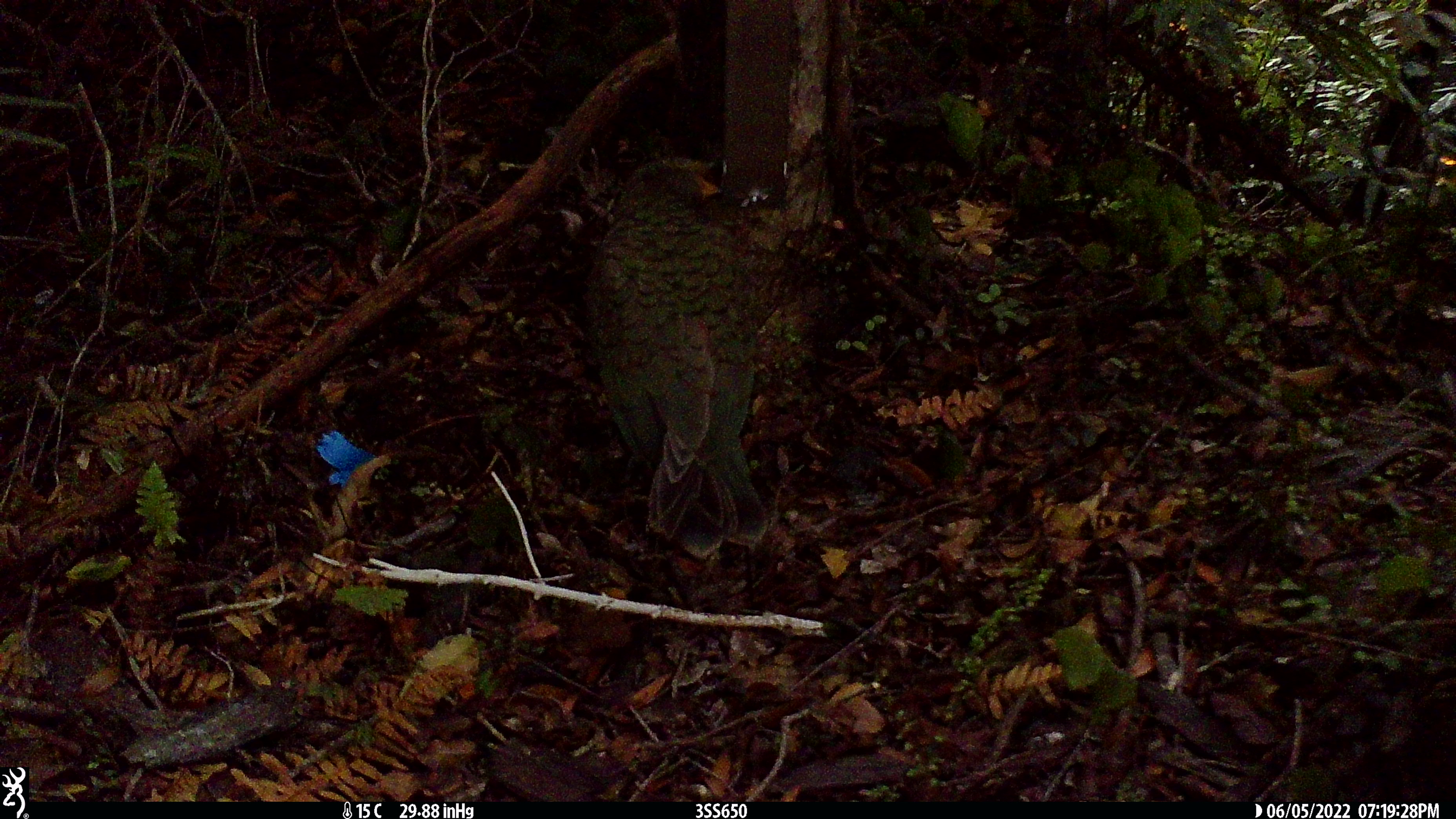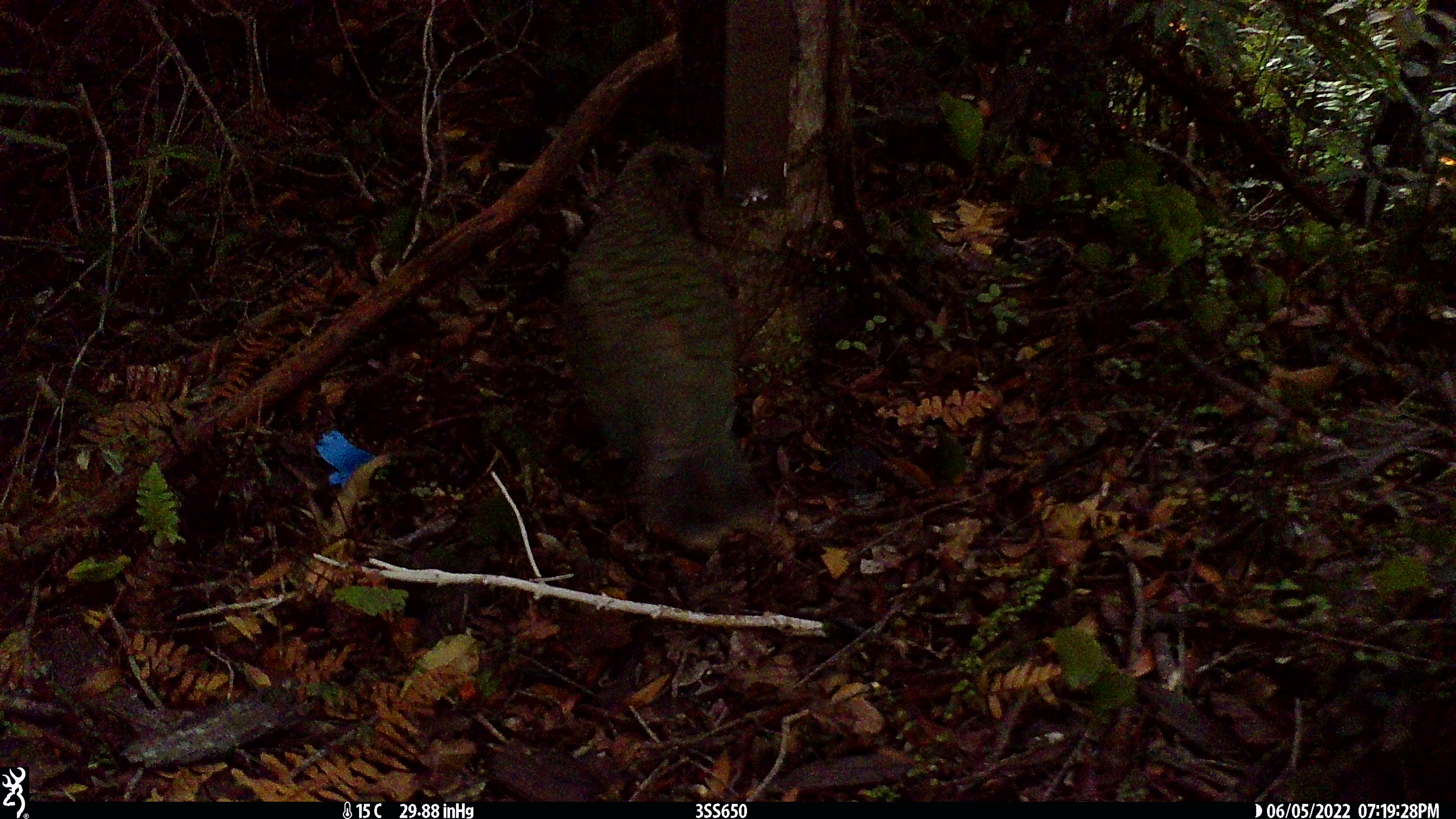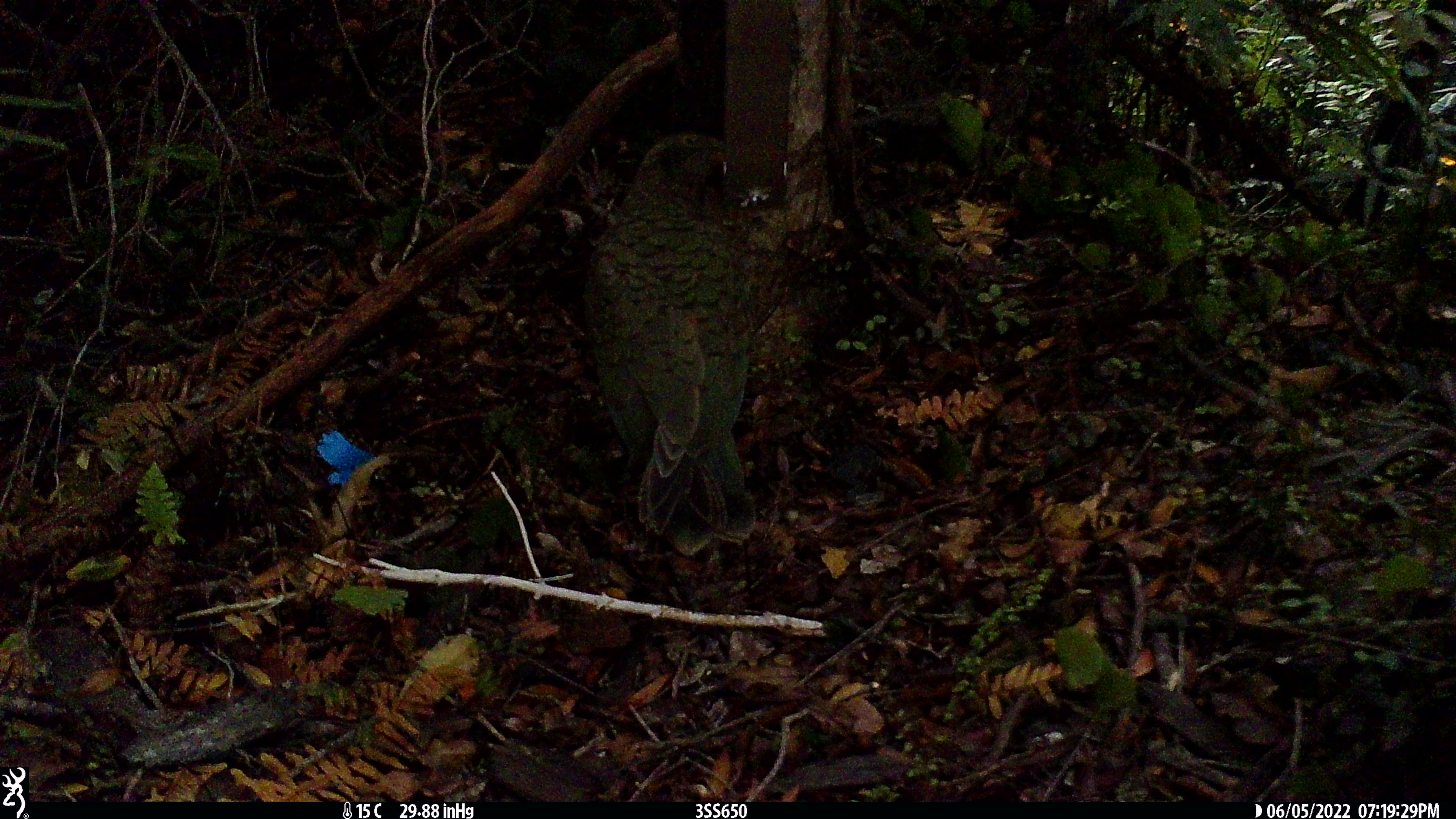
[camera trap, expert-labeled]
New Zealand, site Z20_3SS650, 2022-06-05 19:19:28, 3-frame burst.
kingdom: Animalia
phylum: Chordata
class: Aves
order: Psittaciformes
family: Strigopidae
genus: Nestor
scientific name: Nestor notabilis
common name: kea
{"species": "kea (Nestor notabilis)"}